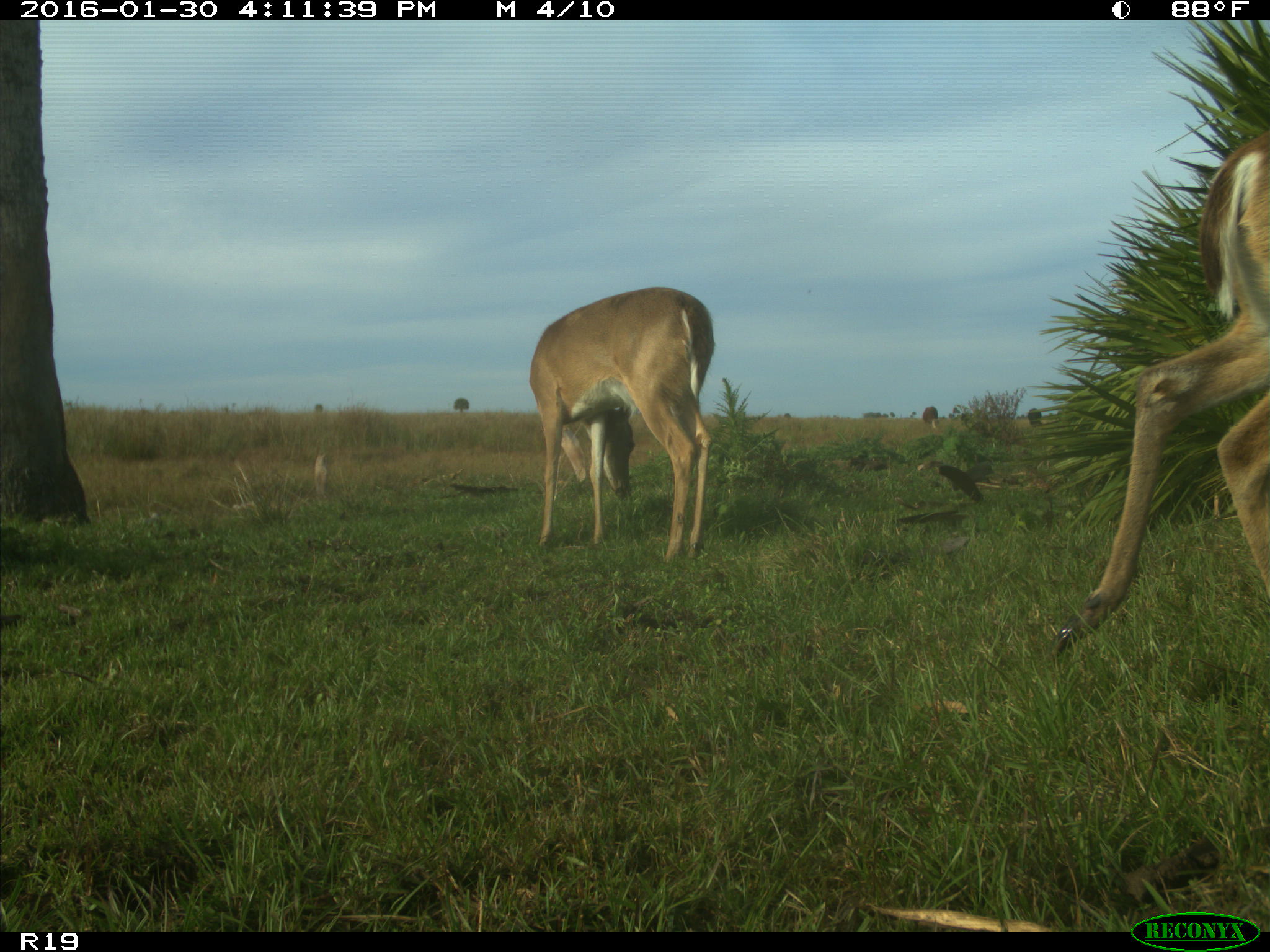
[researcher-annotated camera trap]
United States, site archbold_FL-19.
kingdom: Animalia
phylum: Chordata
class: Mammalia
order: Artiodactyla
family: Cervidae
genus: Odocoileus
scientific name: Odocoileus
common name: deer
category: unidentified deer